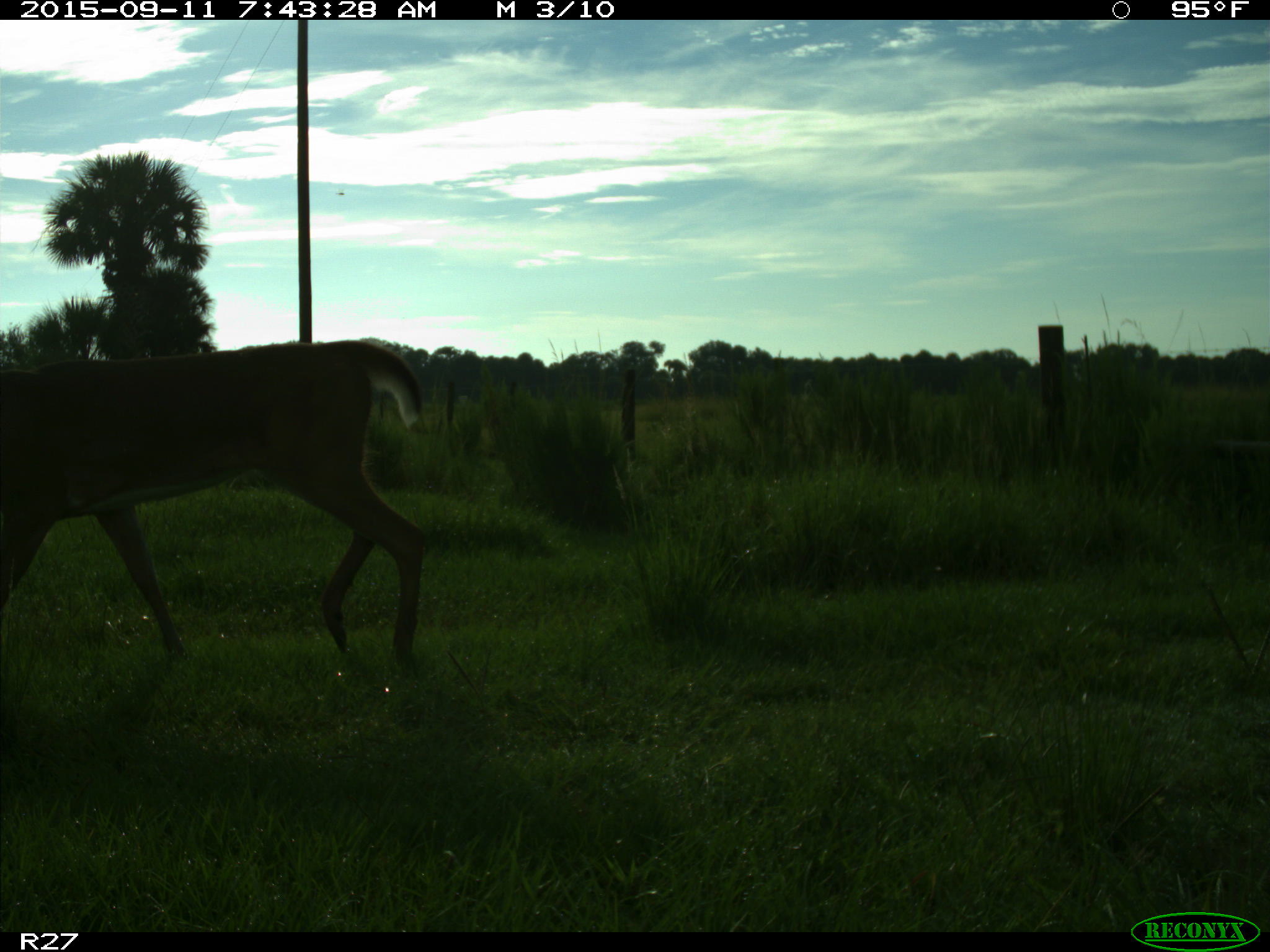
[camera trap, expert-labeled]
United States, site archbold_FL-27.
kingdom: Animalia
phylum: Chordata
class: Mammalia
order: Artiodactyla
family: Cervidae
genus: Odocoileus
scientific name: Odocoileus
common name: deer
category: unidentified deer